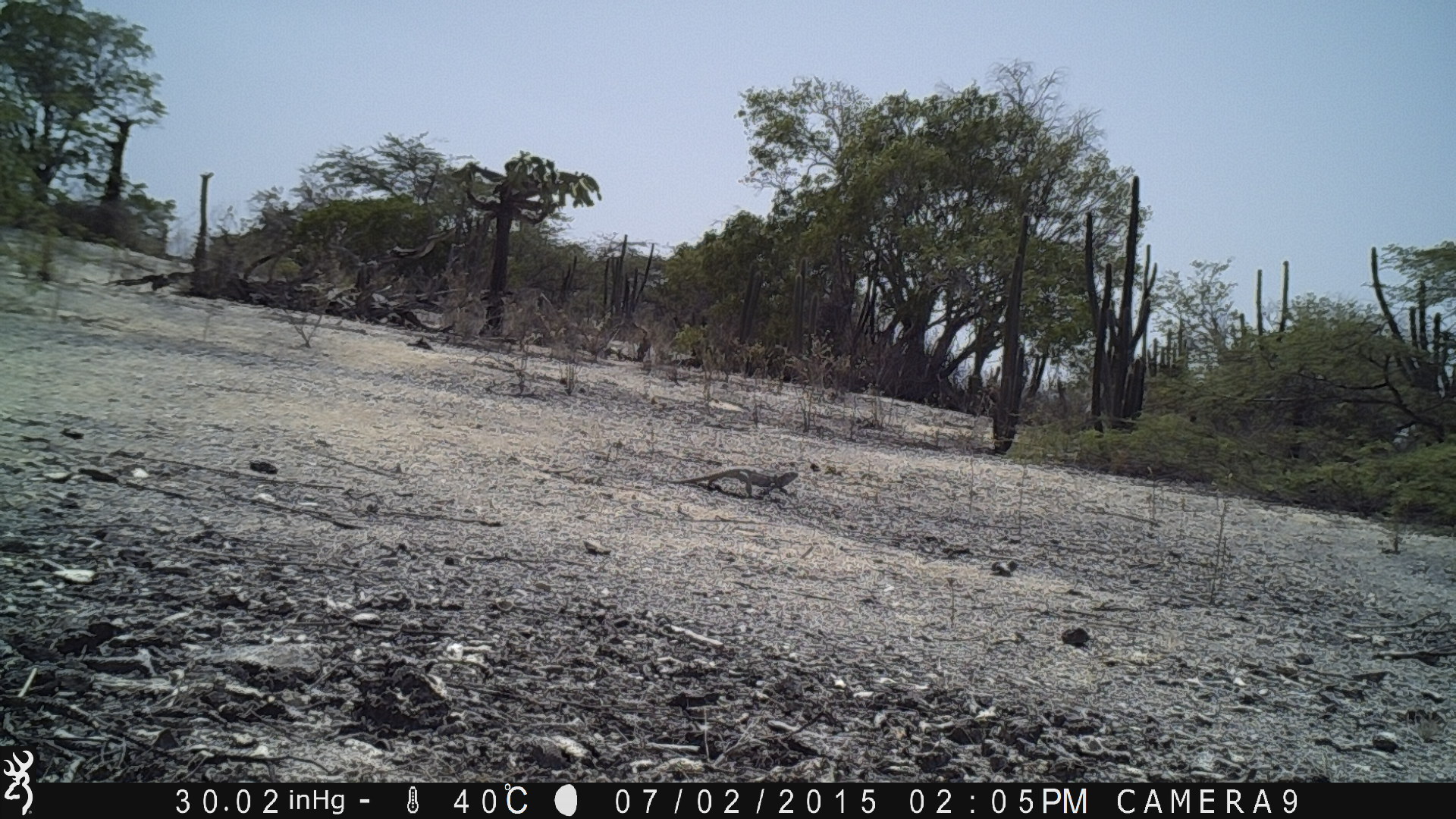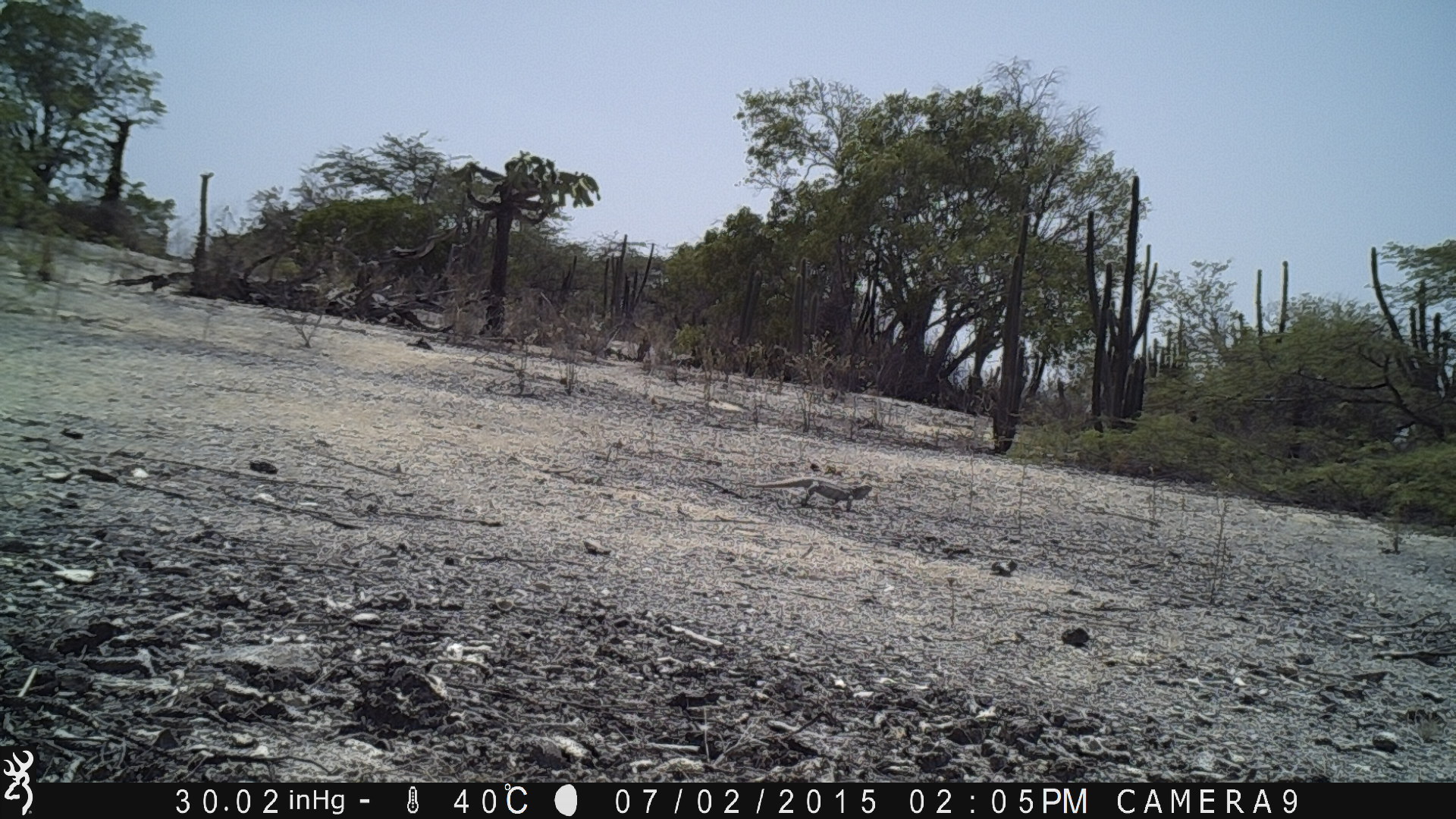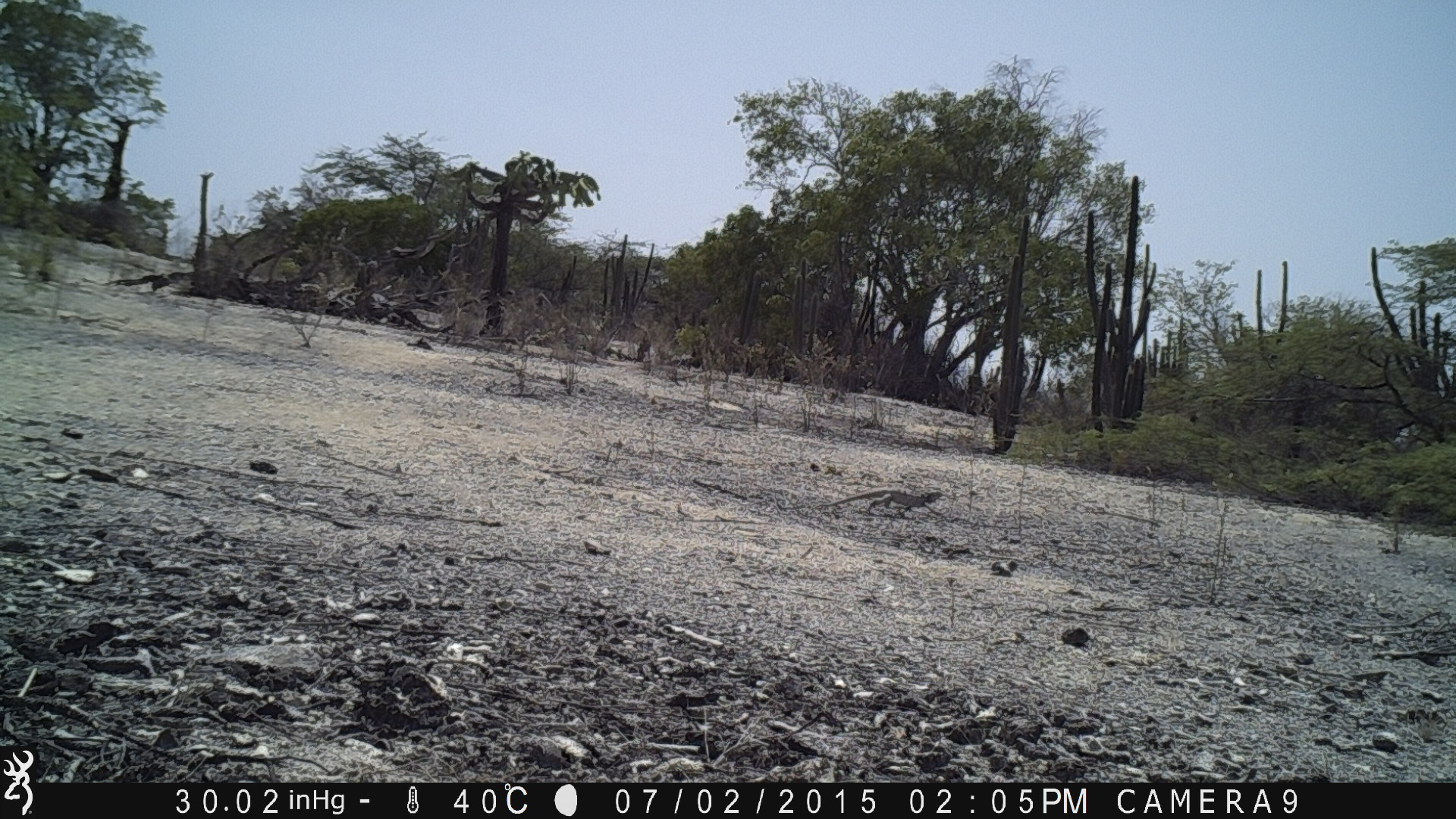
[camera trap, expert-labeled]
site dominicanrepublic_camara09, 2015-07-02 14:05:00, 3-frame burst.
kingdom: Animalia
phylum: Chordata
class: Reptilia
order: Squamata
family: Iguanidae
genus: Iguana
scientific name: Iguana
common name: typical iguanas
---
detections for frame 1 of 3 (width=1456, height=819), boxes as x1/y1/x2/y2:
iguana: 671/464/808/503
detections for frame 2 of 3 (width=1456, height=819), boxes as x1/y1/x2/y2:
iguana: 740/475/877/516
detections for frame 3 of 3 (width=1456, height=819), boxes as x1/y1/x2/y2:
iguana: 808/481/950/522